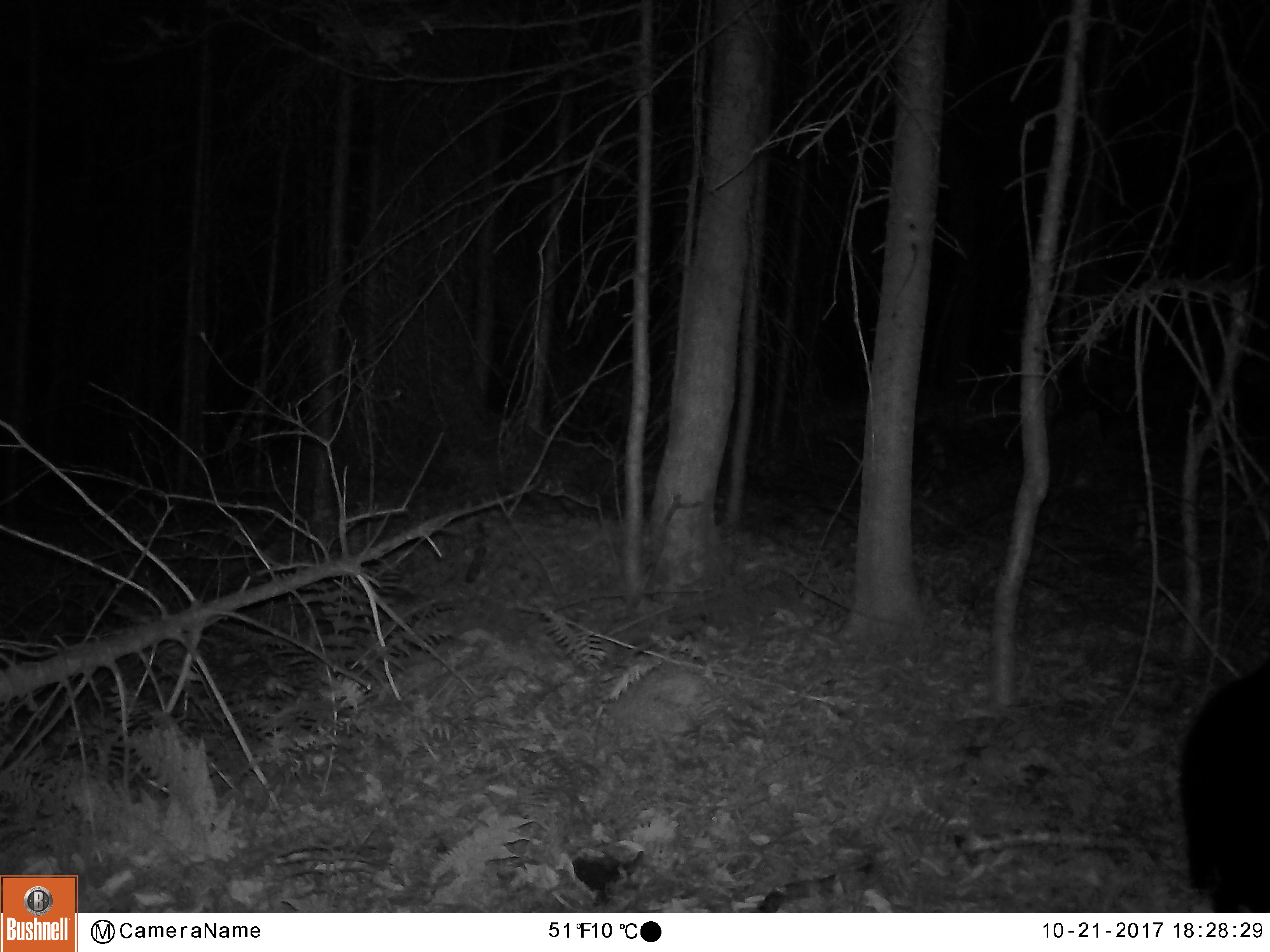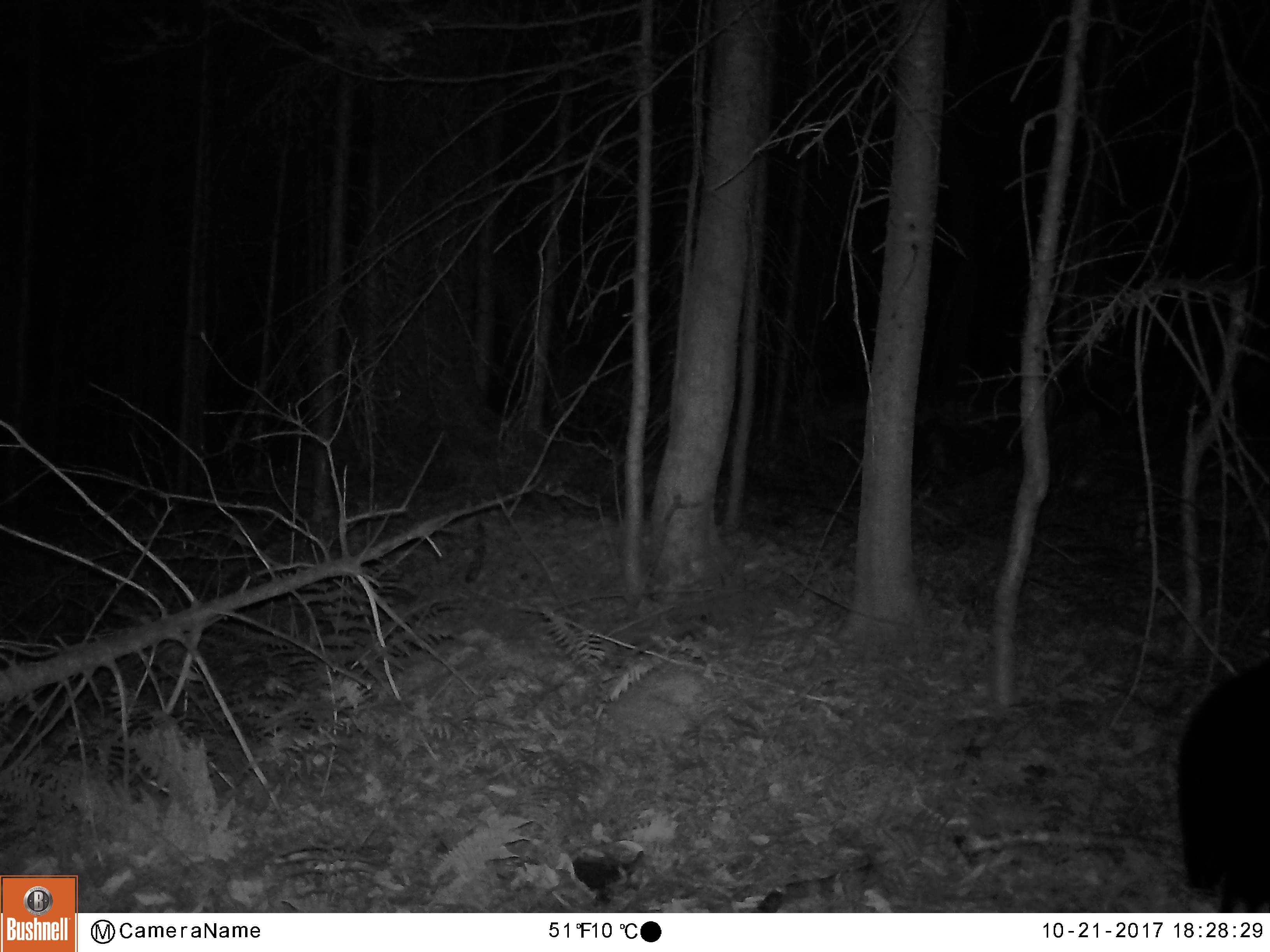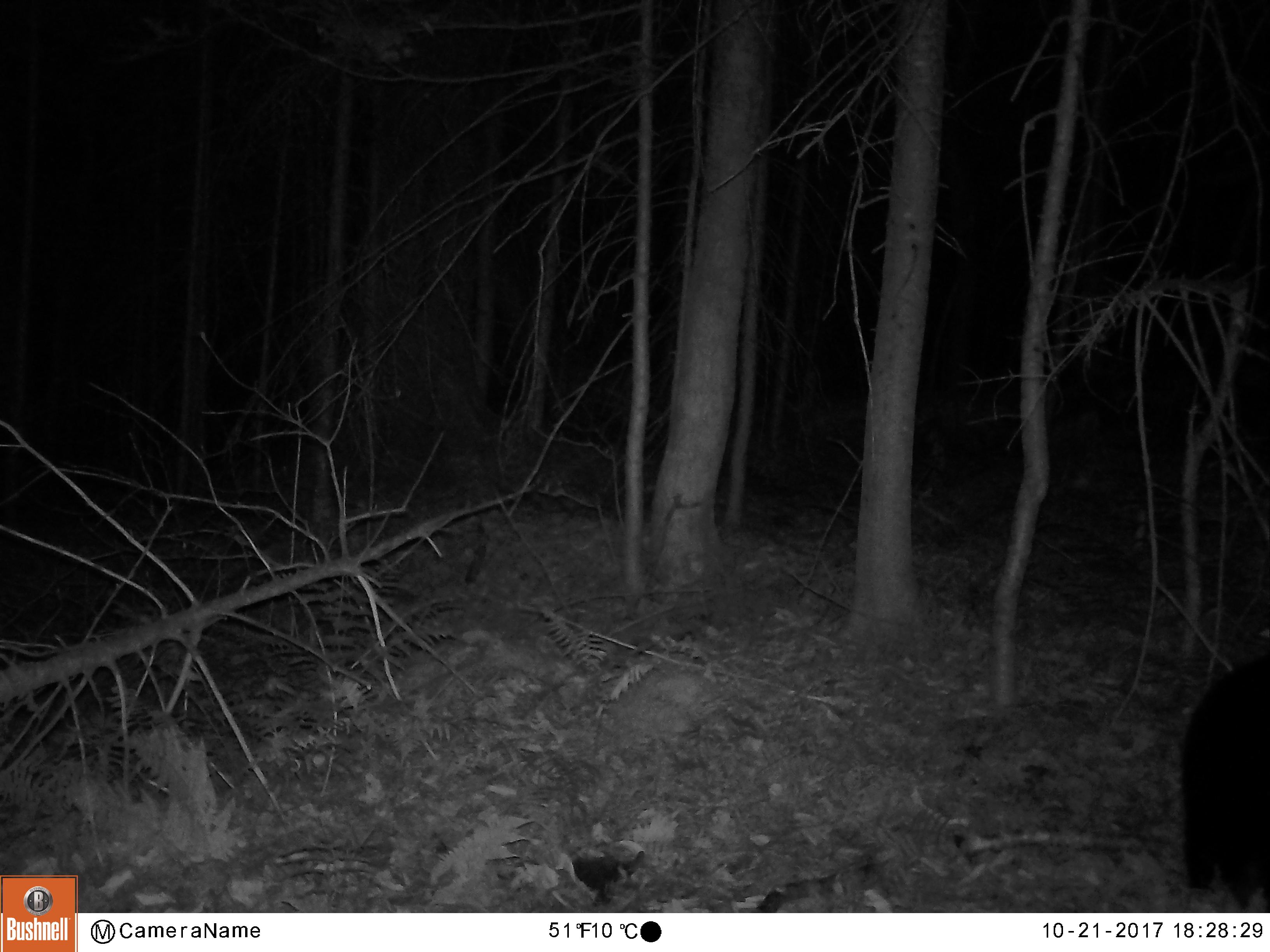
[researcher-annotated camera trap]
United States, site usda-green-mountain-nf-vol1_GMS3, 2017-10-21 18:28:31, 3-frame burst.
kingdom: Animalia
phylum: Chordata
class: Mammalia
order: Carnivora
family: Ursidae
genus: Ursus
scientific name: Ursus americanus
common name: black bear